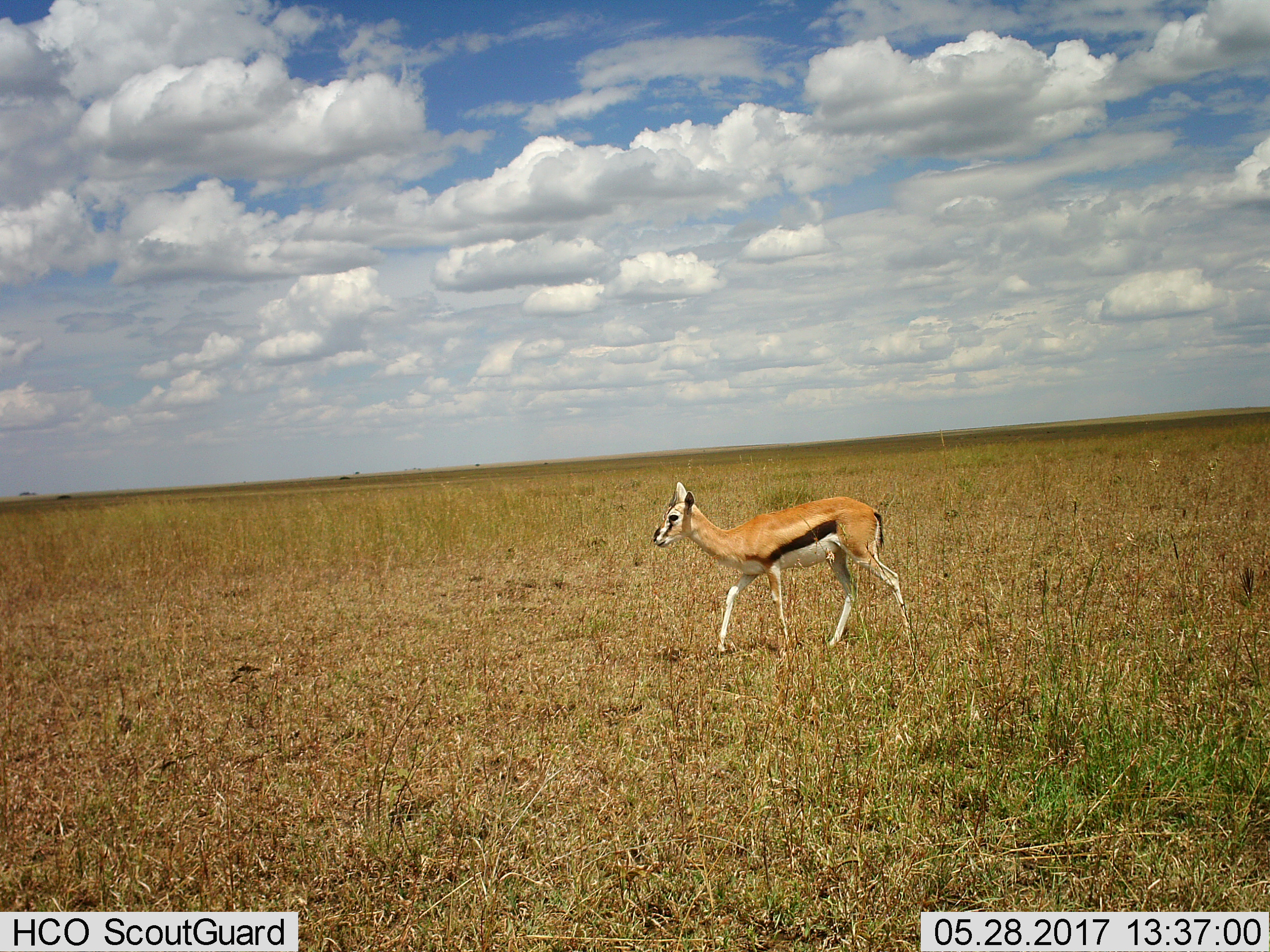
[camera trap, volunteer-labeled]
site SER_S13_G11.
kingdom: Animalia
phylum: Chordata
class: Mammalia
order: Artiodactyla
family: Bovidae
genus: Eudorcas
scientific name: Eudorcas thomsonii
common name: thomson's gazelle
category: gazellethomsons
Gazellethomsons (thomson's gazelle) (Eudorcas thomsonii), count 1. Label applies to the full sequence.